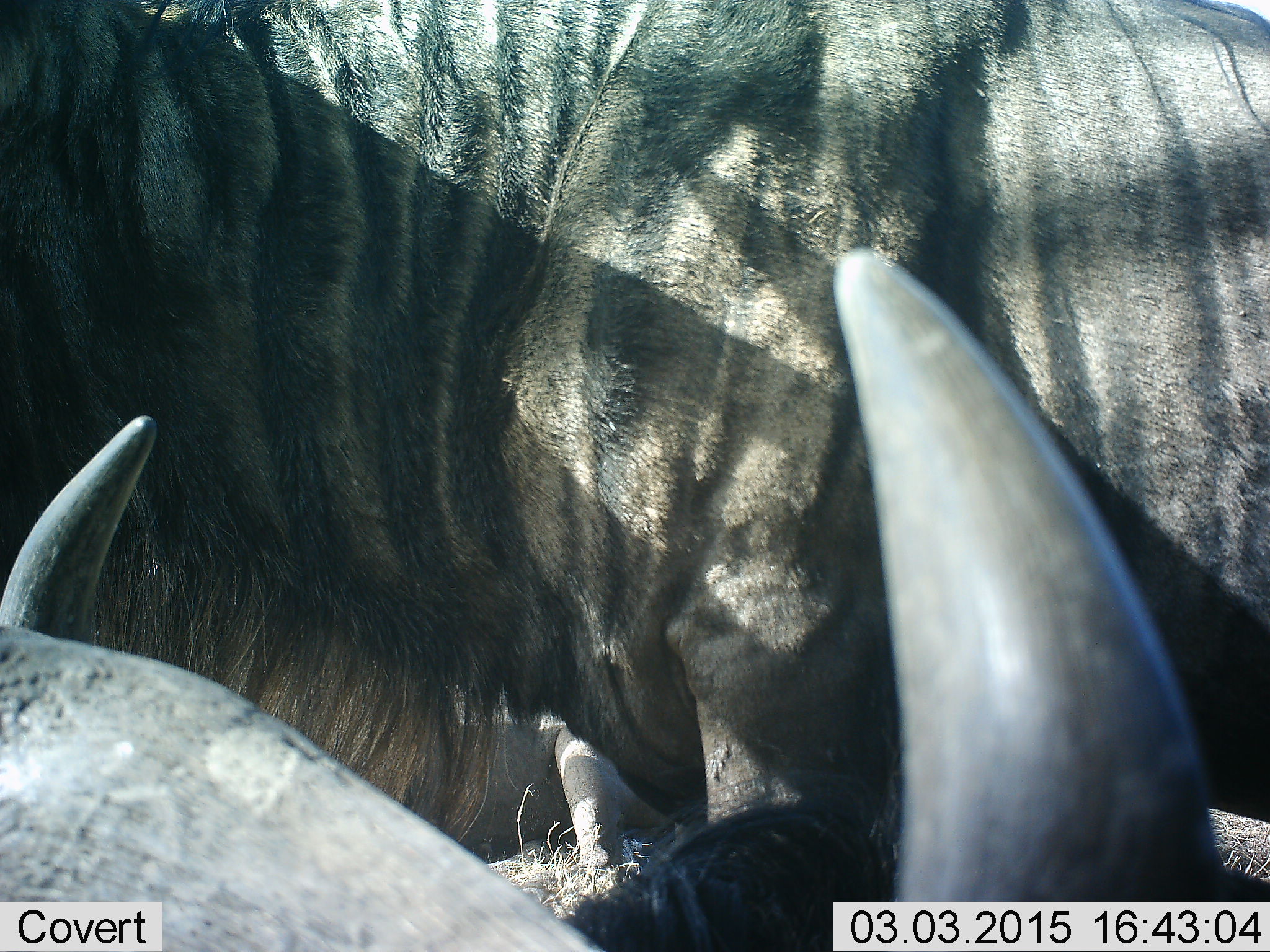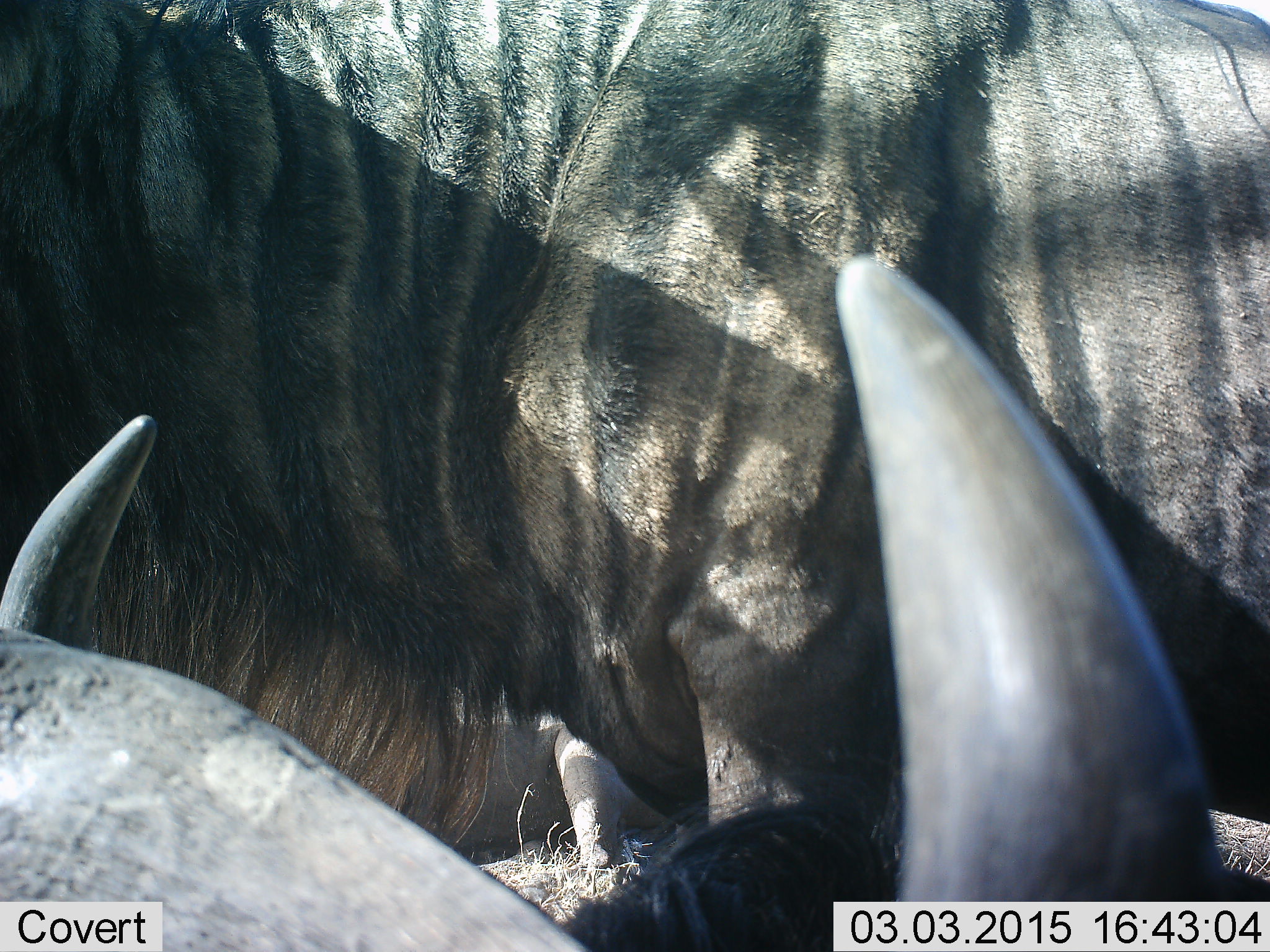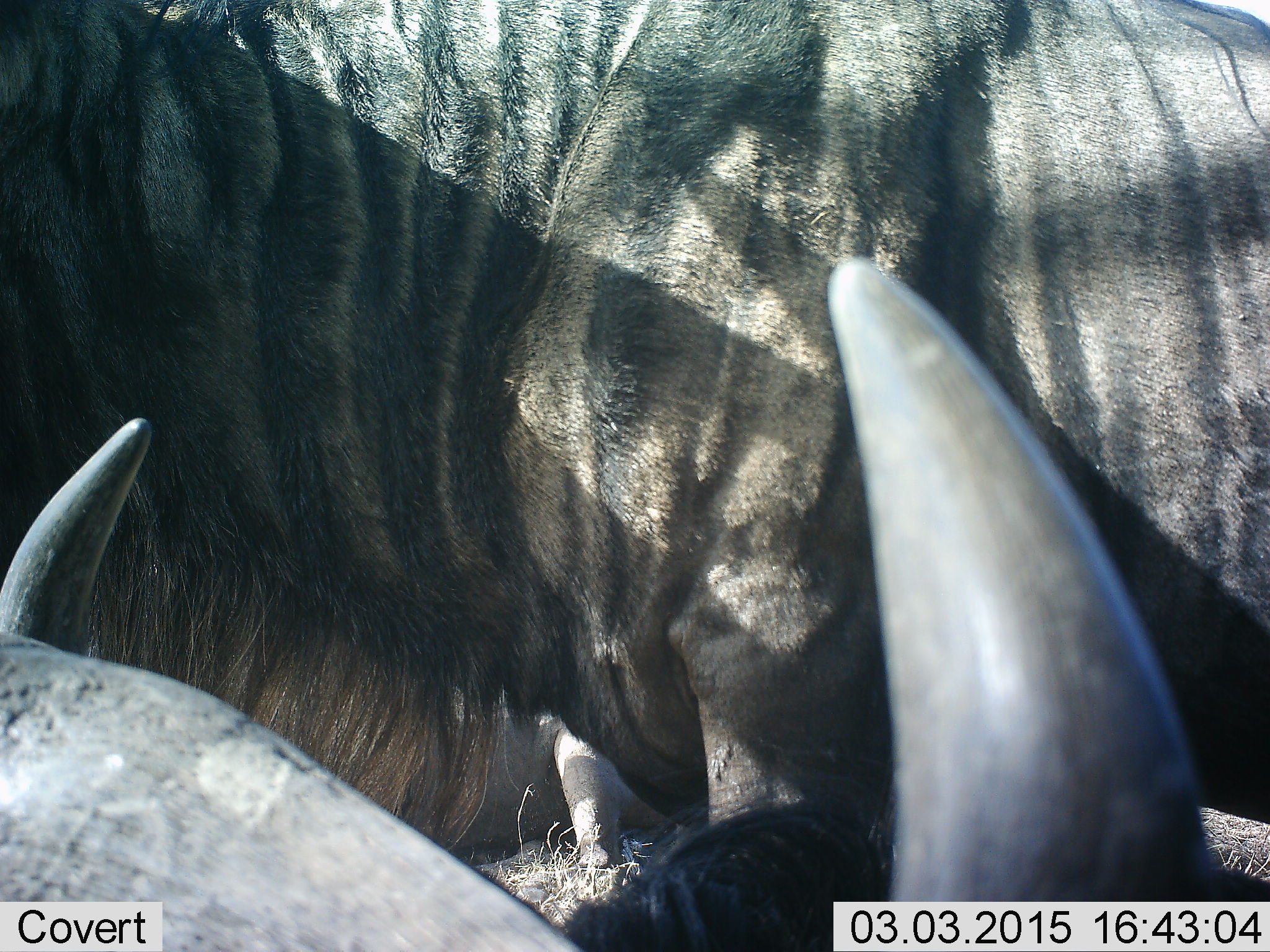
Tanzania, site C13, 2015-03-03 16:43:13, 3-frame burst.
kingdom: Animalia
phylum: Chordata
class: Mammalia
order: Artiodactyla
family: Bovidae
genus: Connochaetes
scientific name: Connochaetes taurinus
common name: blue wildebeest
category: wildebeest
Wildebeest (blue wildebeest) (Connochaetes taurinus), count 3. Behavior (volunteer vote fractions): standing 80%, resting 60%, moving 0%, interacting 20%. Young present (vote fraction): 0%. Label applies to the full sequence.